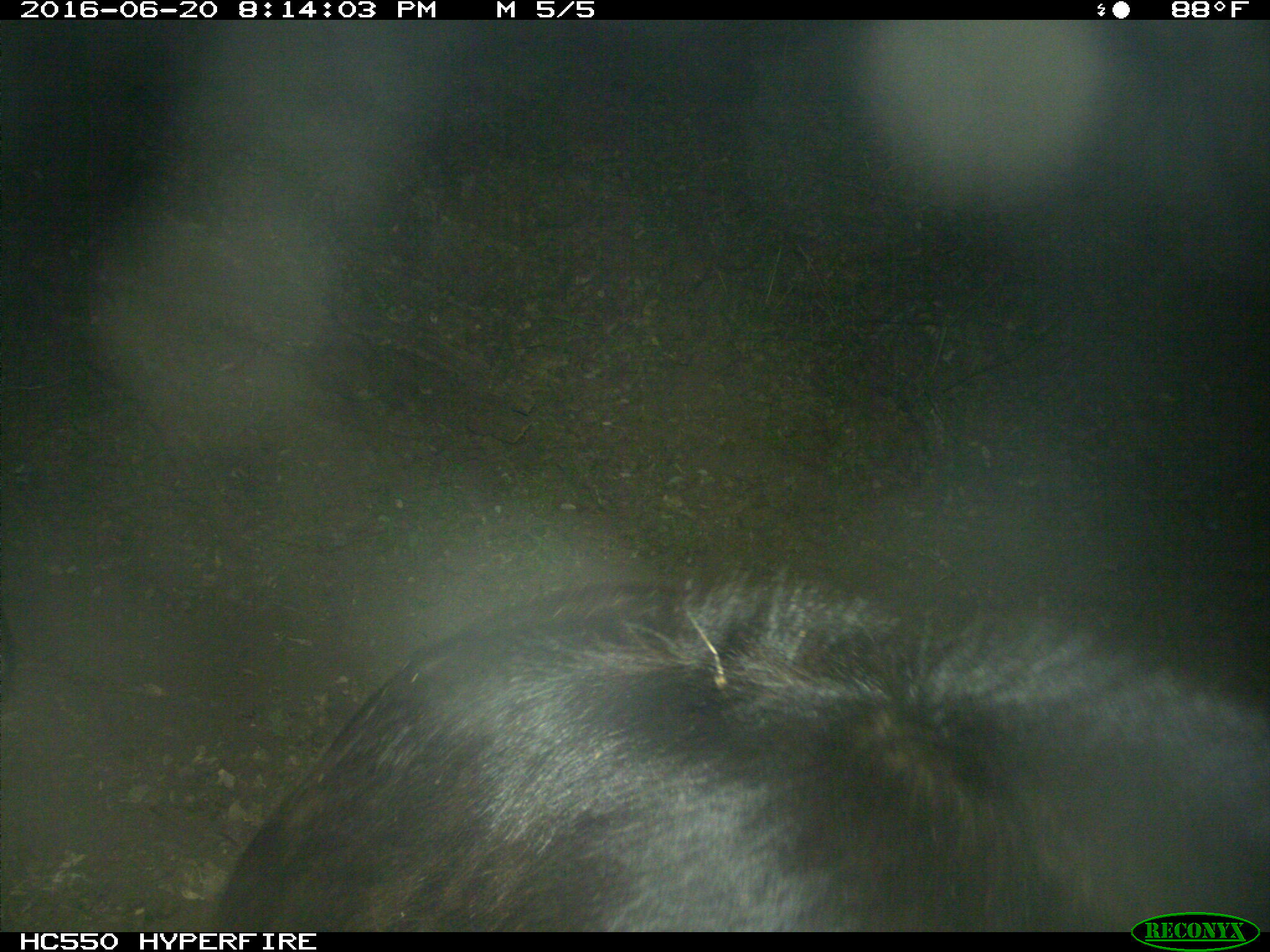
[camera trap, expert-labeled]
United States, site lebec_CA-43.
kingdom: Animalia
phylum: Chordata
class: Mammalia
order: Artiodactyla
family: Bovidae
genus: Bos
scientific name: Bos taurus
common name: domestic cow